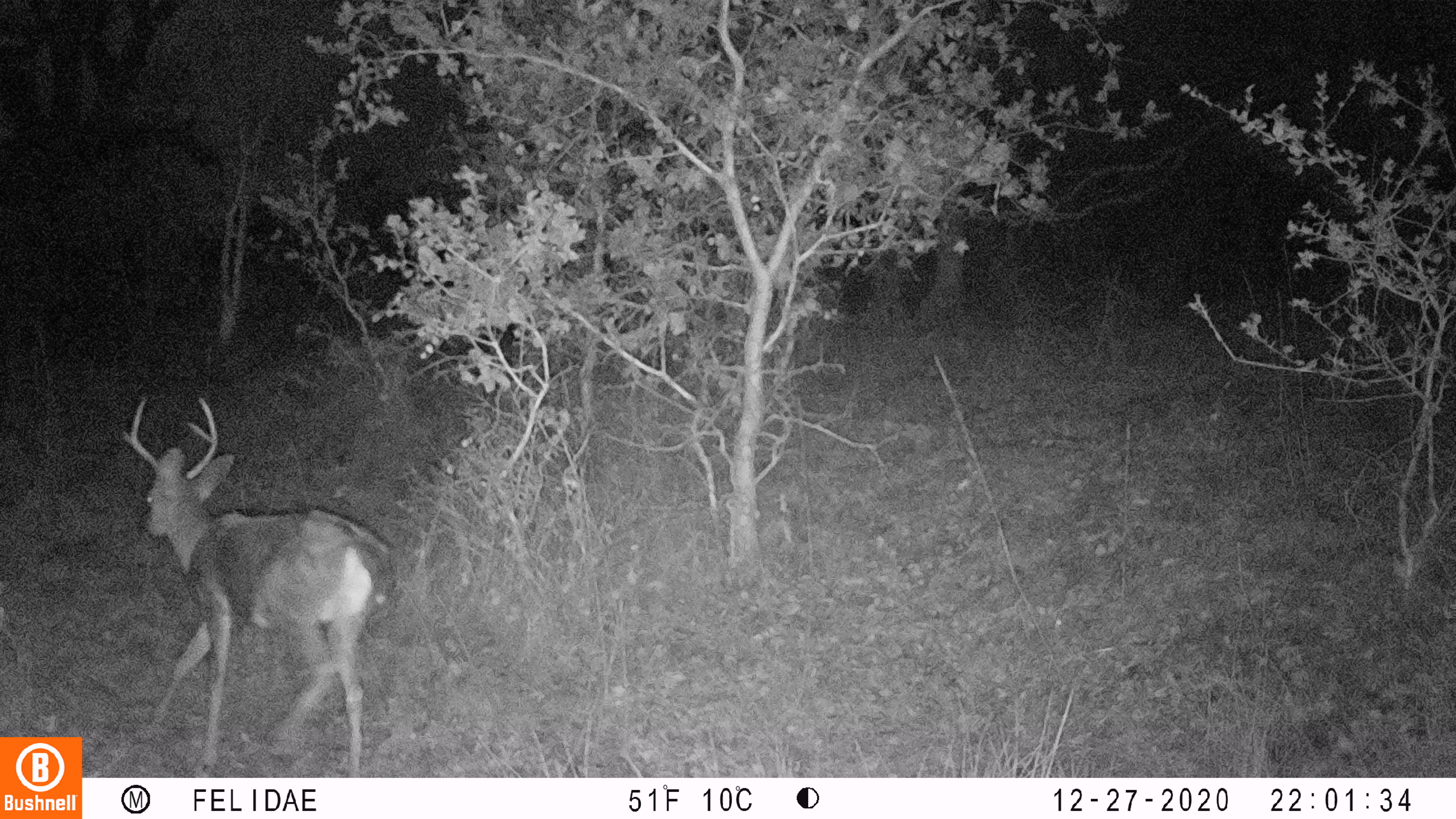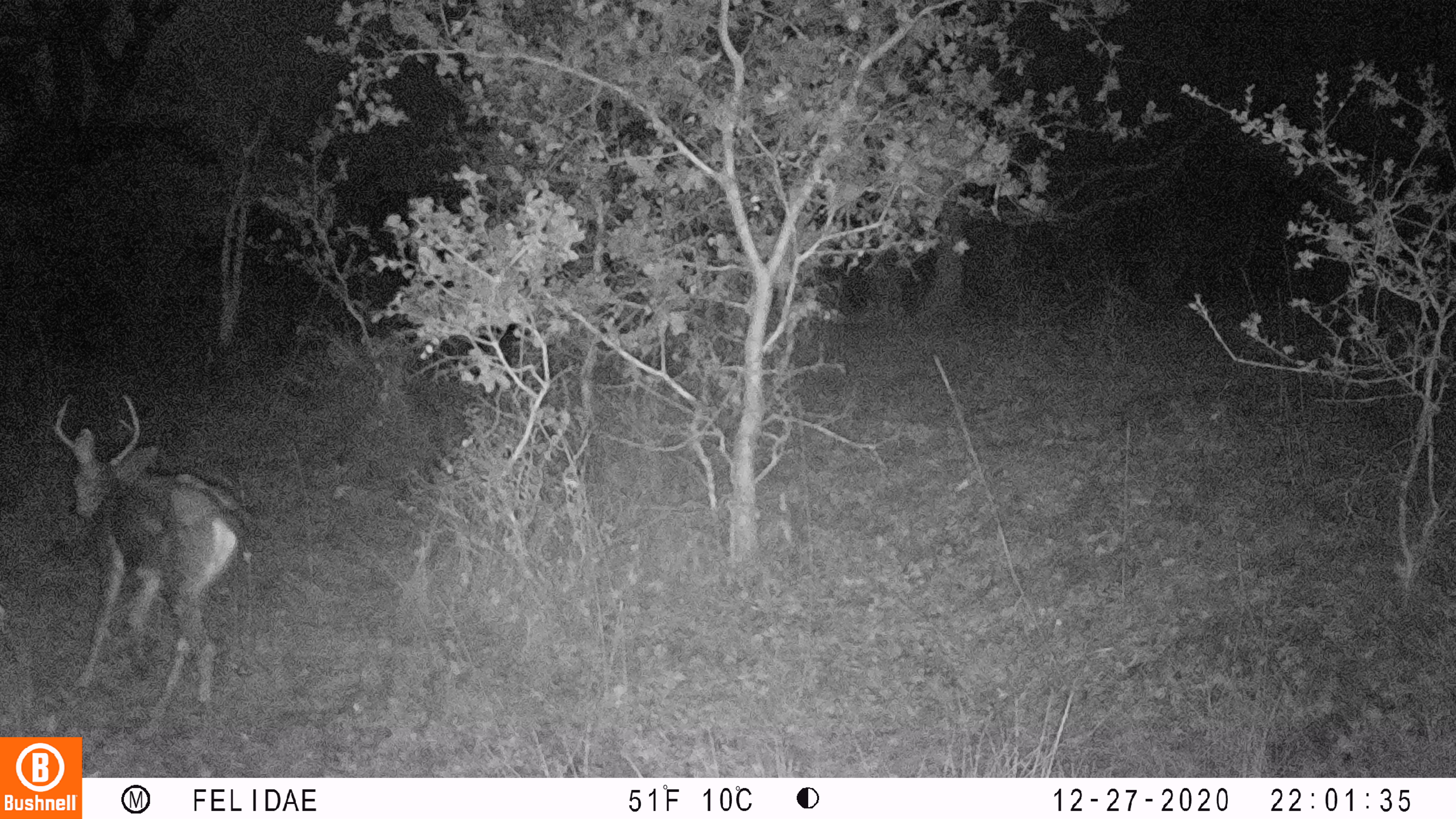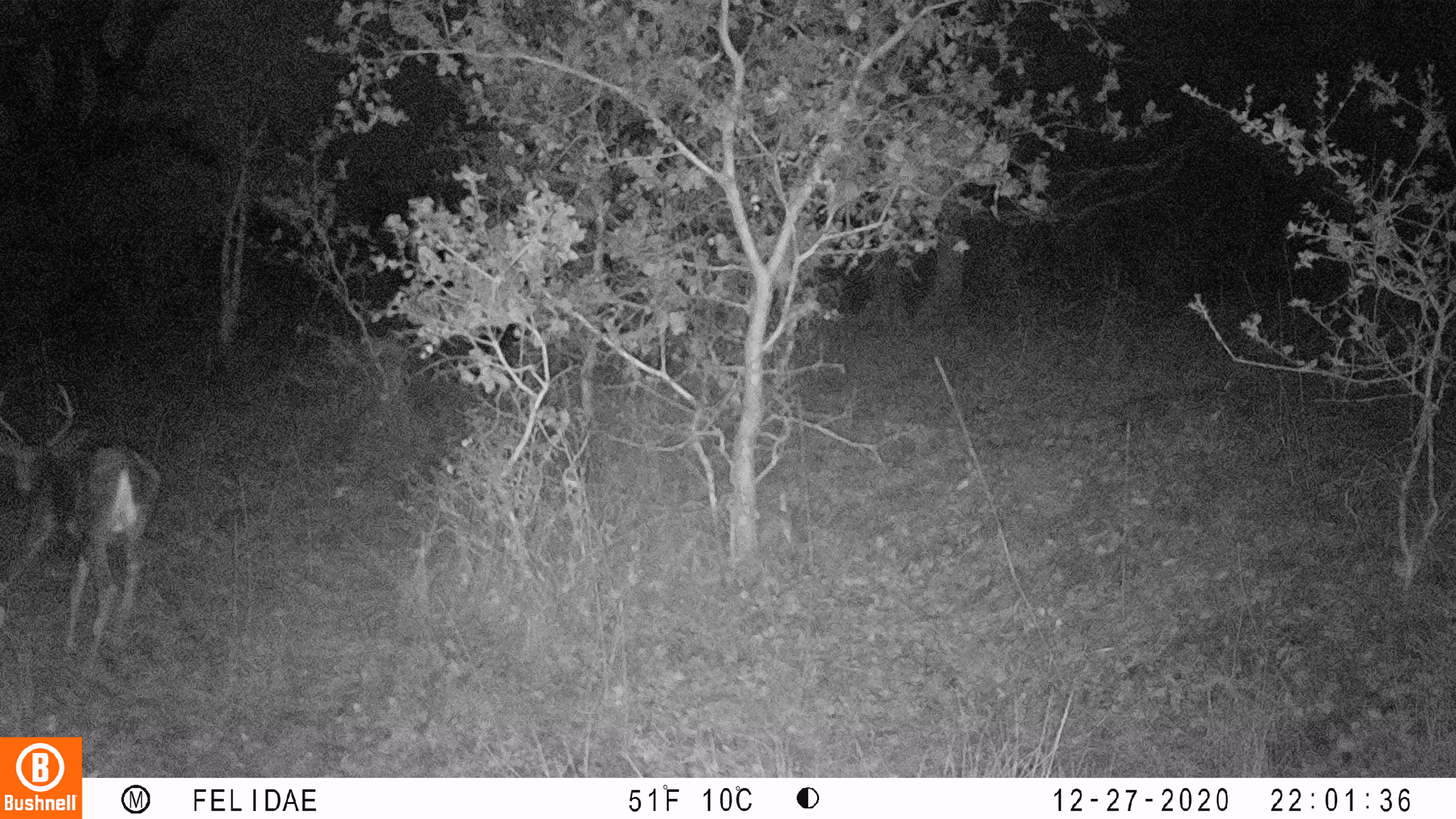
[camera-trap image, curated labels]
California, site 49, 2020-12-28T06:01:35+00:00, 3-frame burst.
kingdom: Animalia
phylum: Chordata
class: Mammalia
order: Artiodactyla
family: Cervidae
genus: Odocoileus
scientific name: Odocoileus hemionus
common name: mule deer